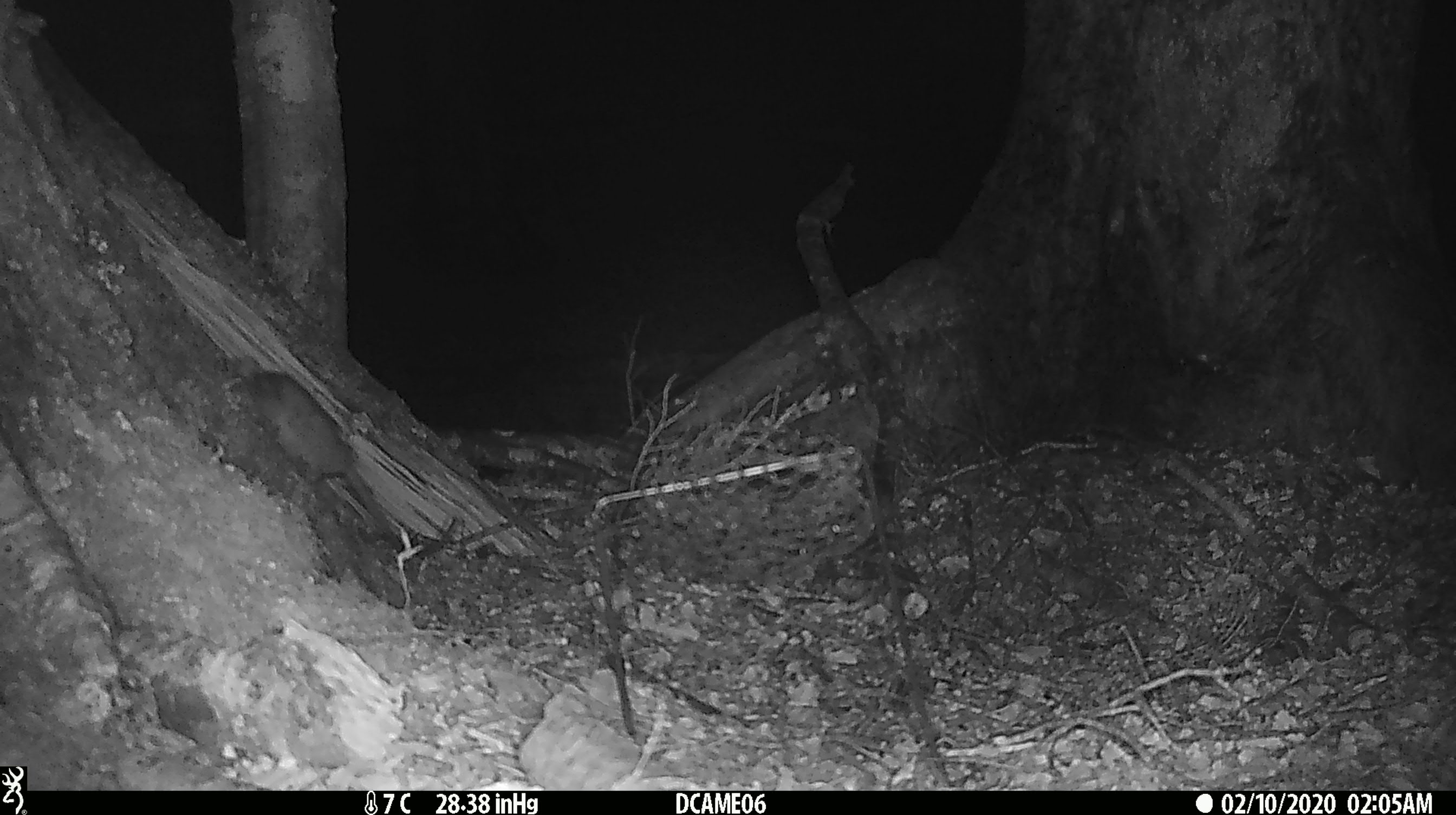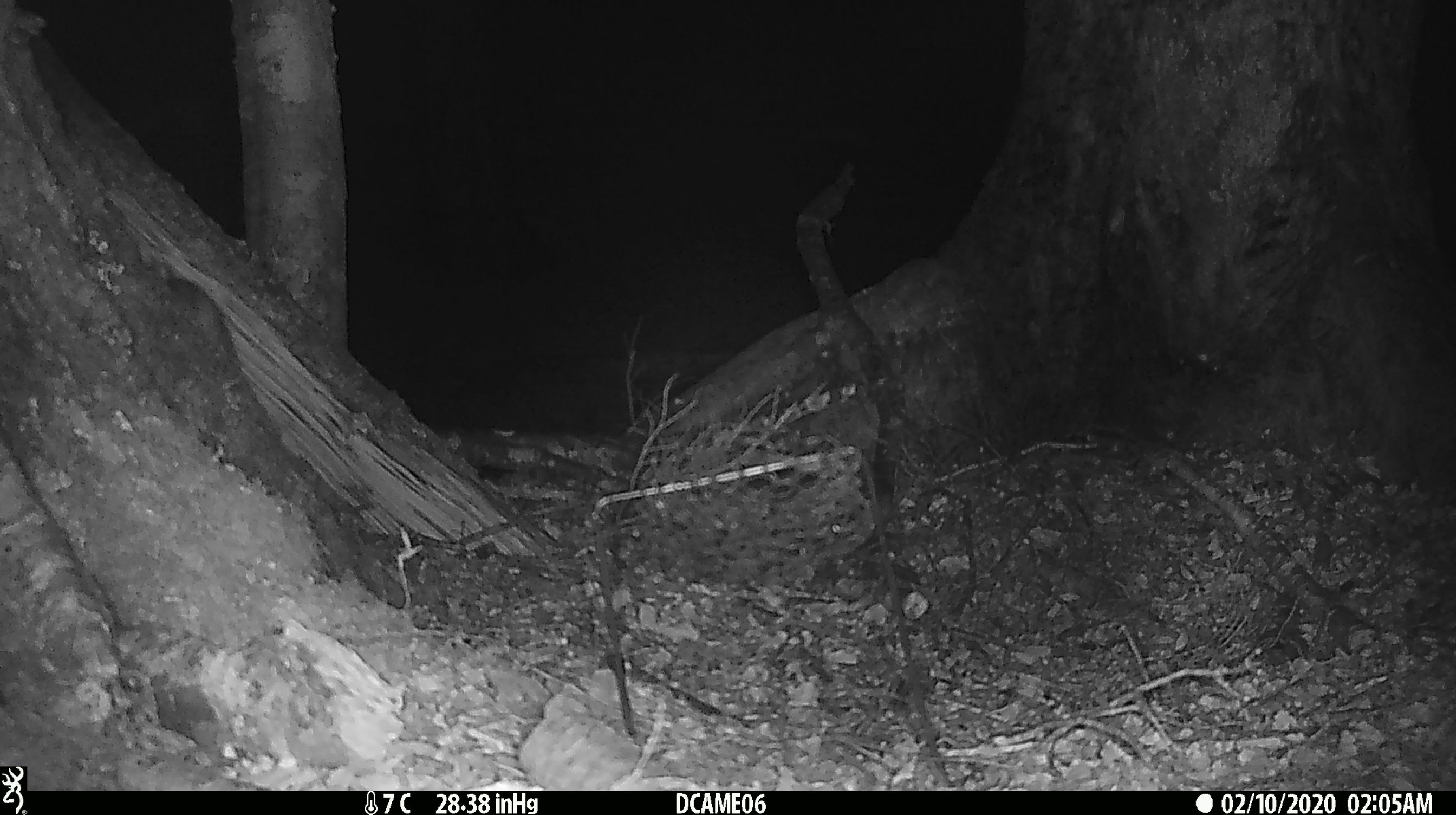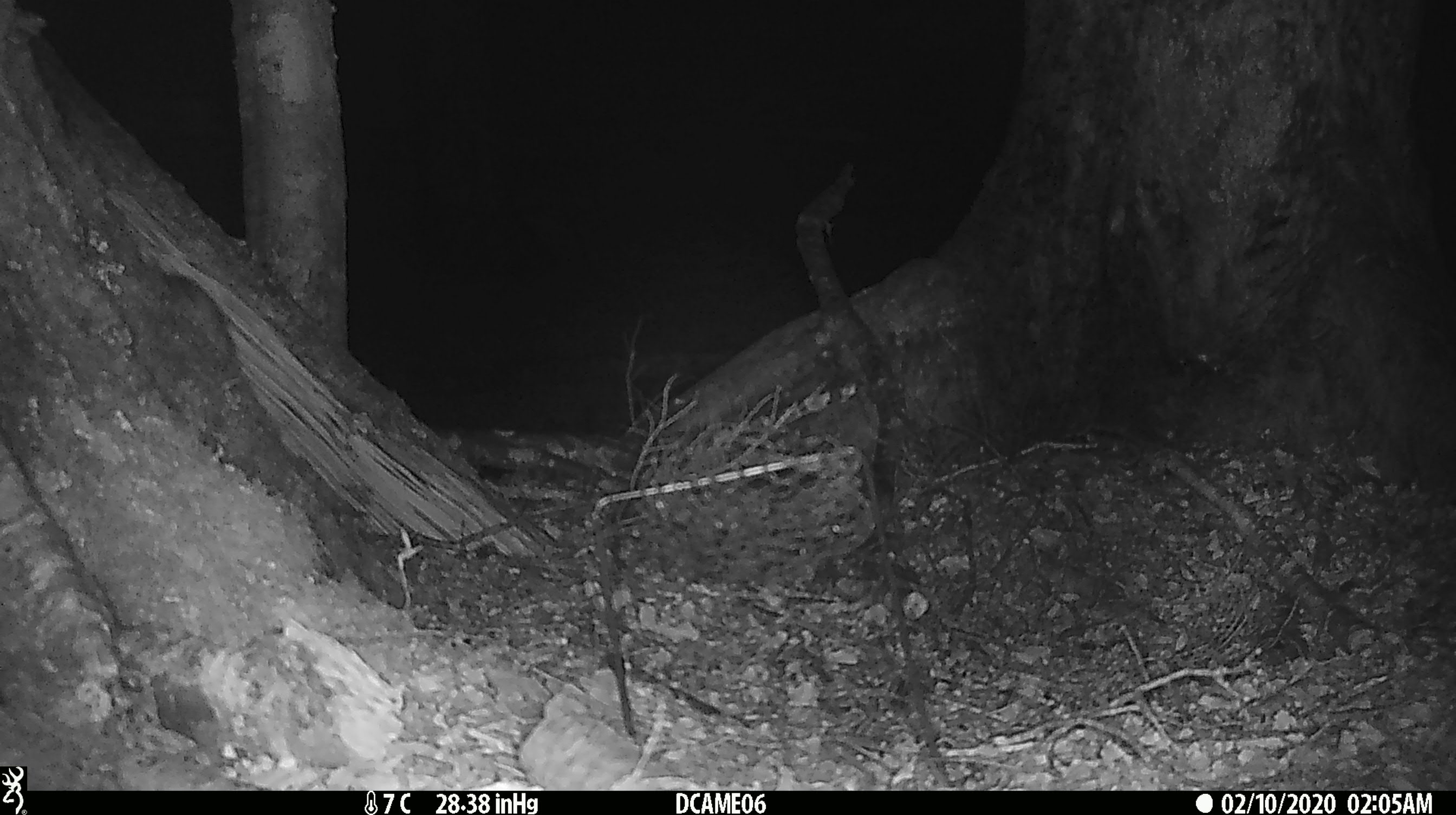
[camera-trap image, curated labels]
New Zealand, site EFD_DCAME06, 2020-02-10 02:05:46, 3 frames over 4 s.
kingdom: Animalia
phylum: Chordata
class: Mammalia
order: Rodentia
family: Muridae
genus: Rattus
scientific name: Rattus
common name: rat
Rat (Rattus).